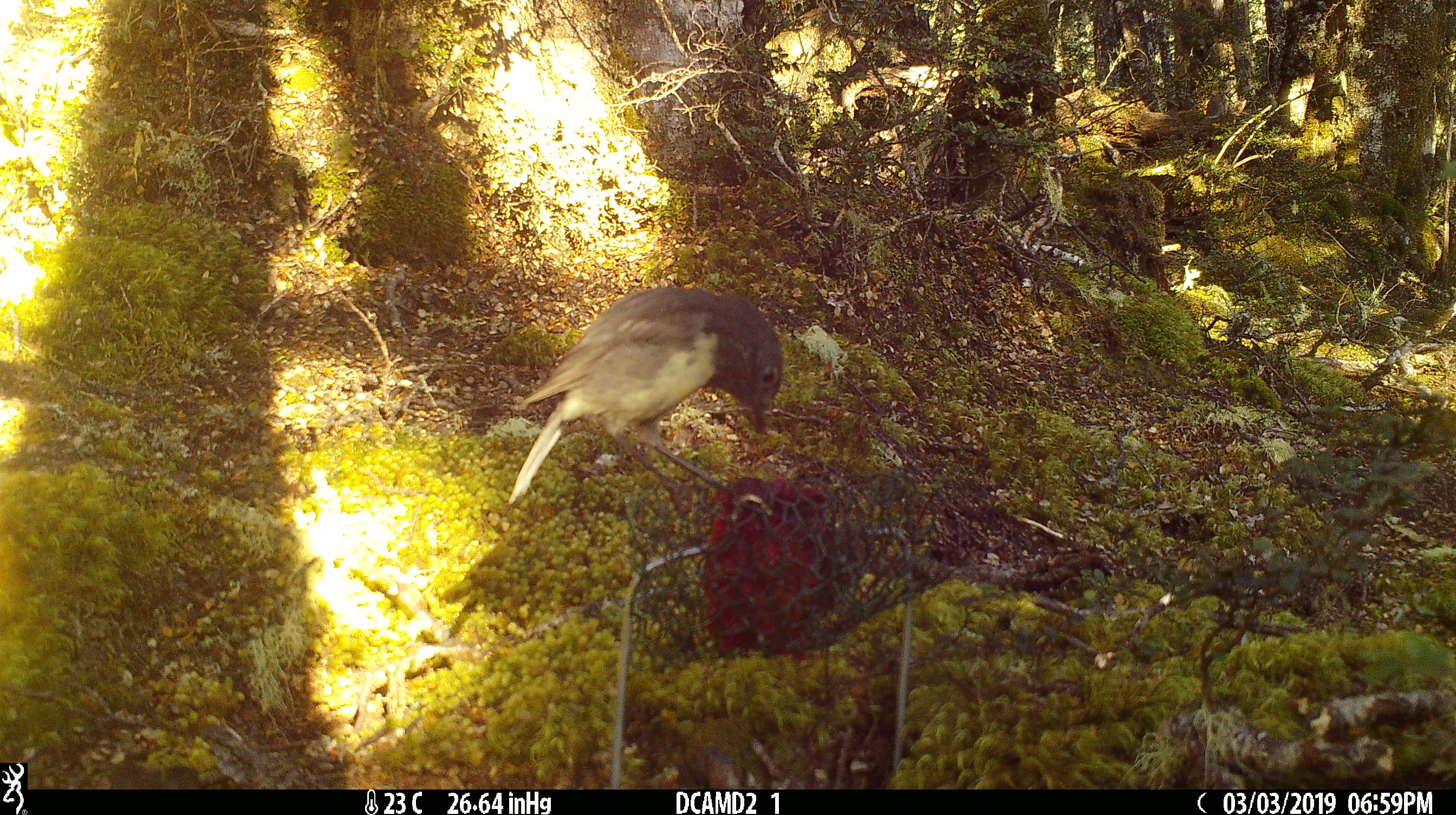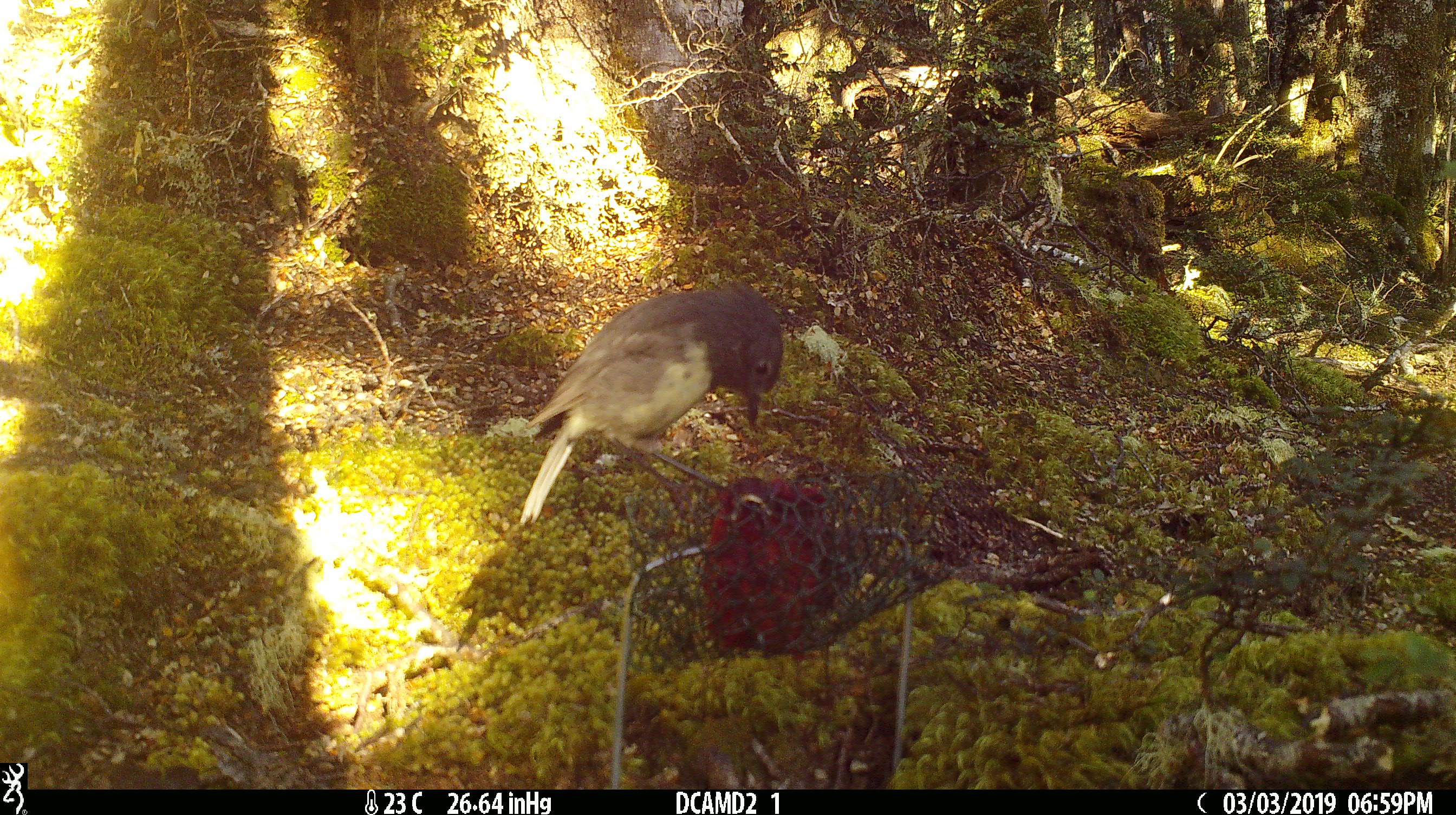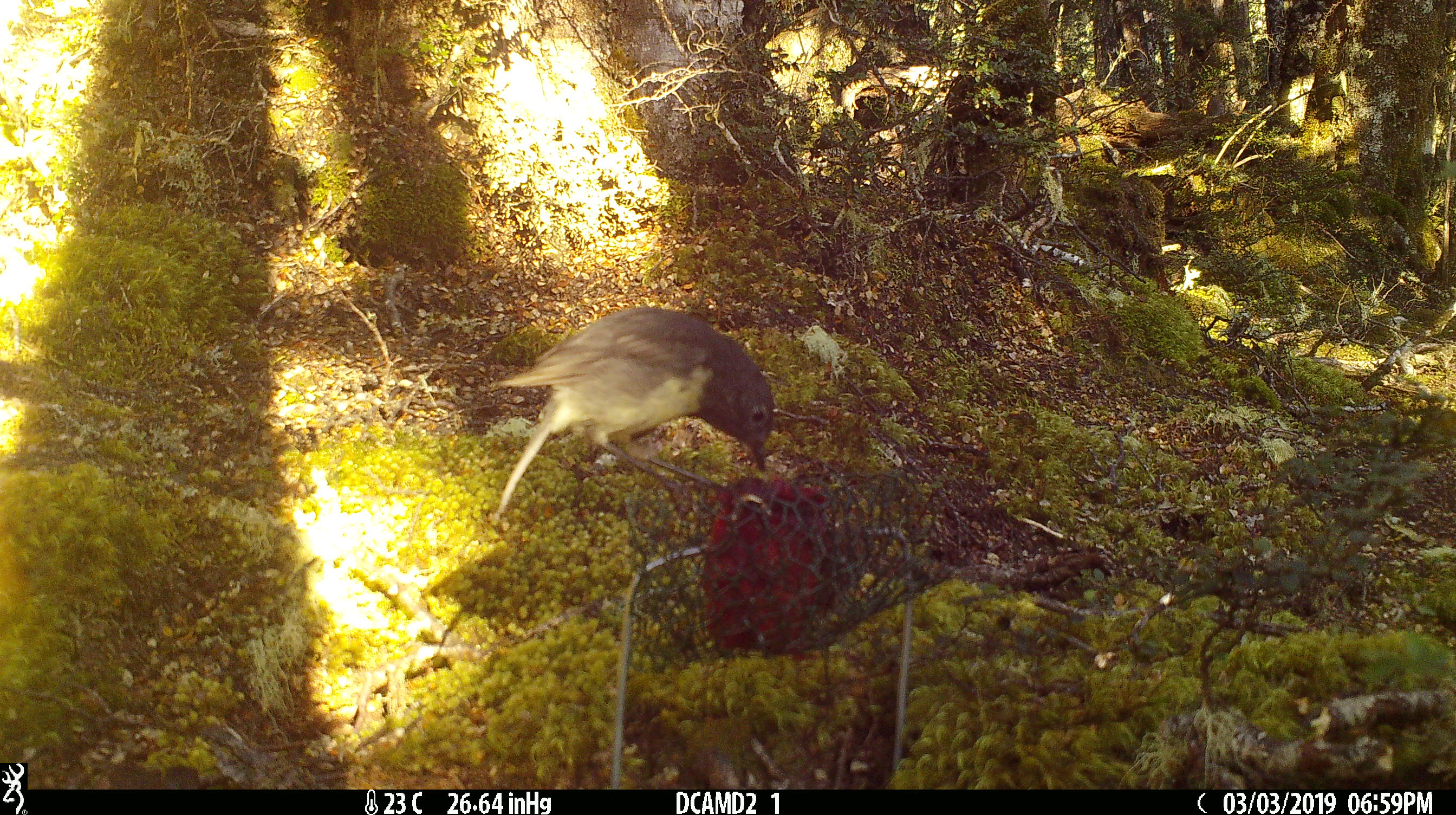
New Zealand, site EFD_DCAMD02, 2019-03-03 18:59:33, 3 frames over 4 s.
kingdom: Animalia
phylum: Chordata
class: Aves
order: Passeriformes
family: Petroicidae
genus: Petroica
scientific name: Petroica australis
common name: new zealand robin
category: robin